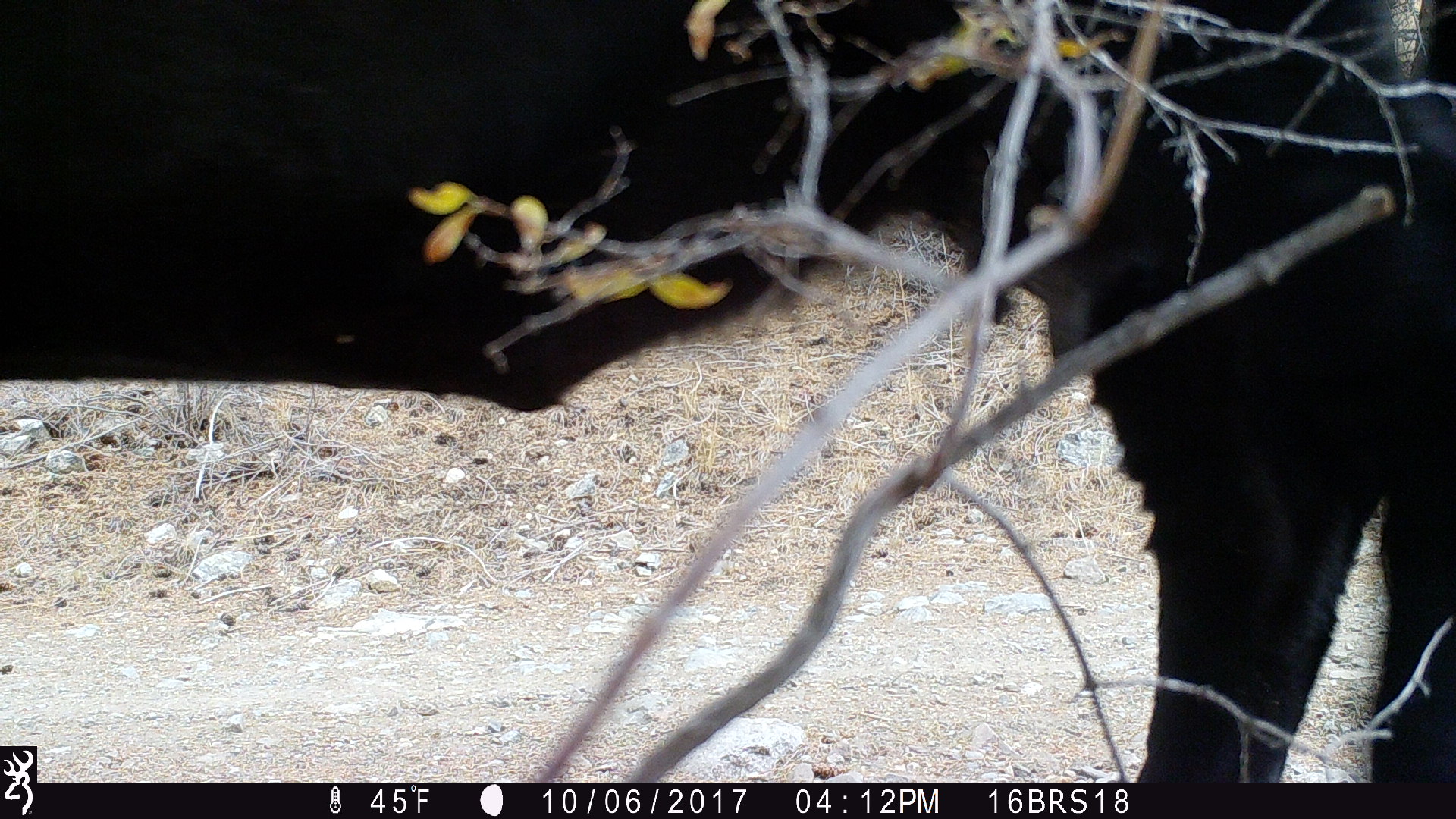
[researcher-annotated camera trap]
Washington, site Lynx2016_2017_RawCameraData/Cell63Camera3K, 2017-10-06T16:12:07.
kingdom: Animalia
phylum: Chordata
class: Mammalia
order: Artiodactyla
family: Bovidae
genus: Bos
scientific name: Bos taurus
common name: domestic cattle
Domestic cattle (Bos taurus). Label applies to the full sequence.